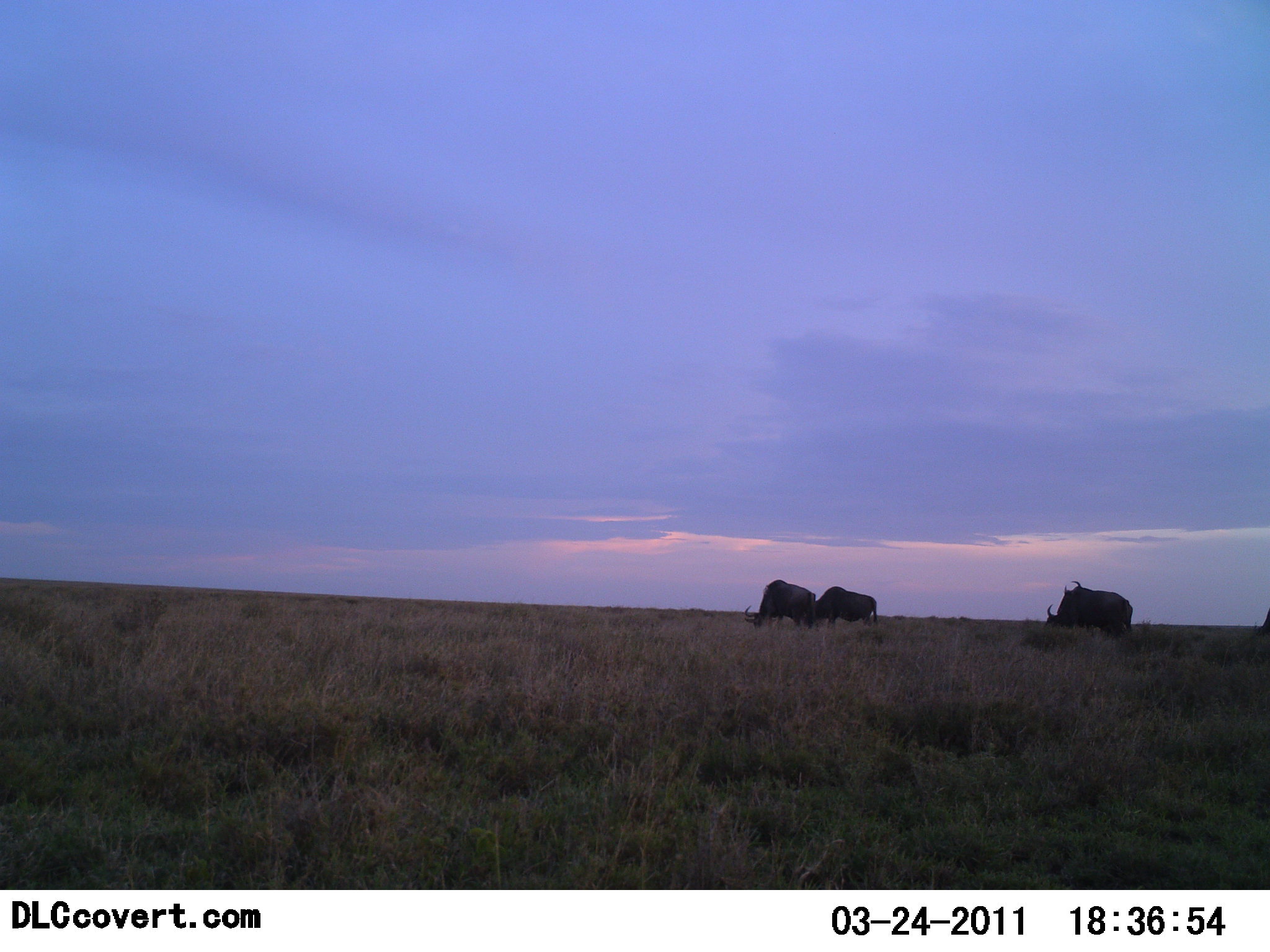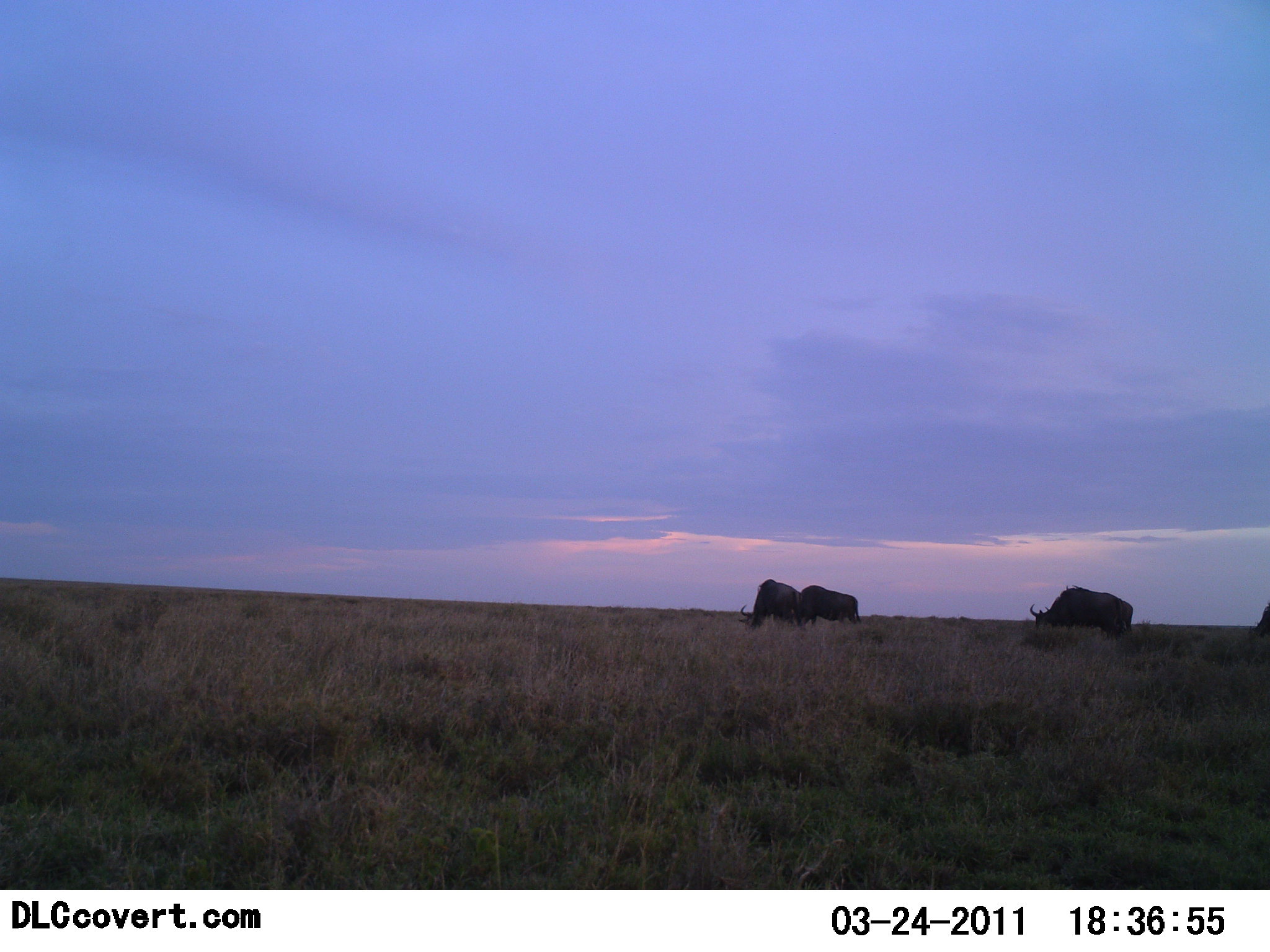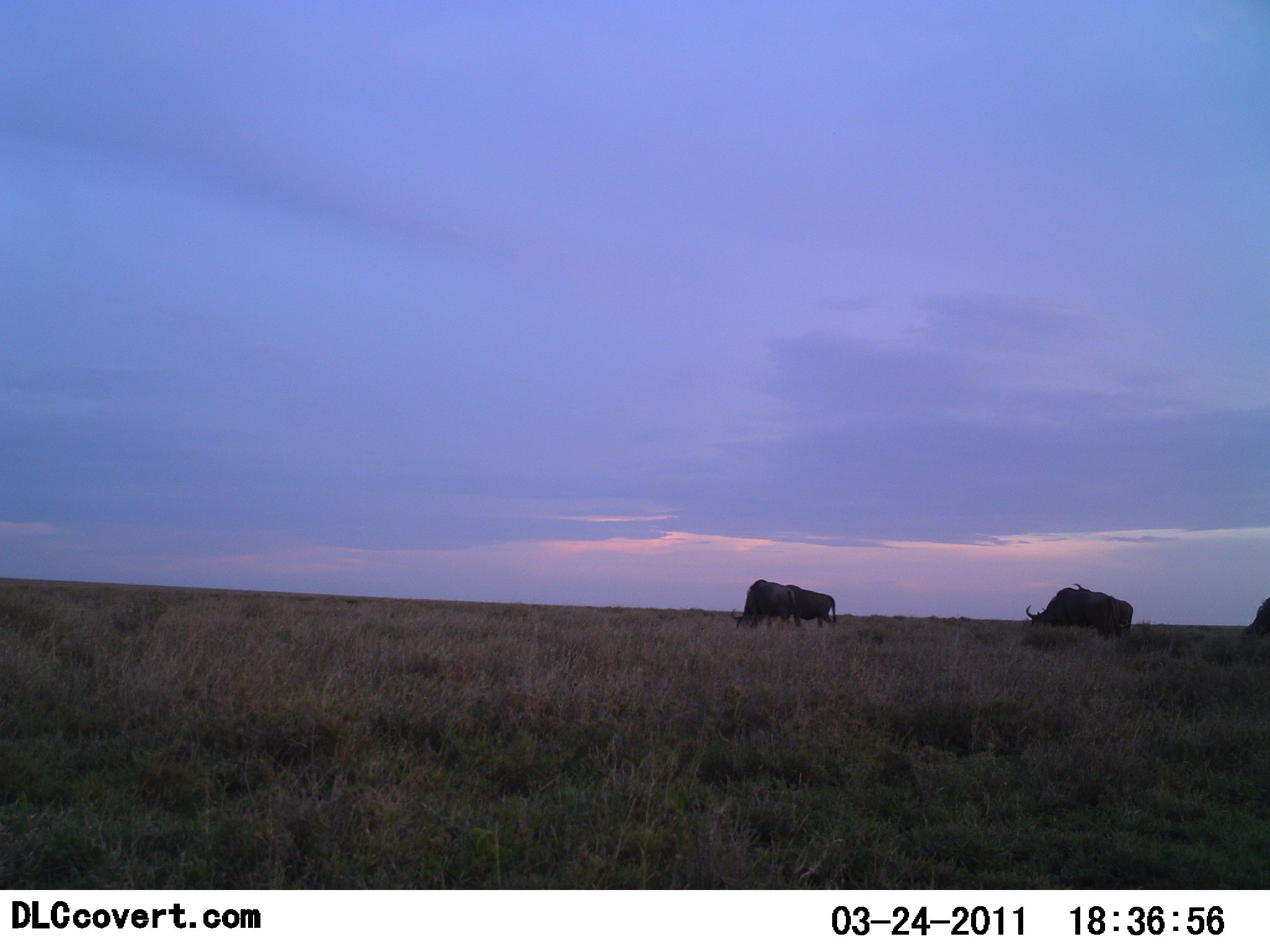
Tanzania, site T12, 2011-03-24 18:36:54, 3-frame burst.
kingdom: Animalia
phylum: Chordata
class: Mammalia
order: Artiodactyla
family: Bovidae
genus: Connochaetes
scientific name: Connochaetes taurinus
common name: blue wildebeest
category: wildebeest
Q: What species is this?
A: Wildebeest (blue wildebeest) (Connochaetes taurinus).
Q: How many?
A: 4.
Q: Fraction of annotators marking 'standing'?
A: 20%.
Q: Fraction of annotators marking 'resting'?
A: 0%.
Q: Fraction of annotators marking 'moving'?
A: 10%.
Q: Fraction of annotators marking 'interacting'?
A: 0%.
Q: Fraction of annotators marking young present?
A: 0%.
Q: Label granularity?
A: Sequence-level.